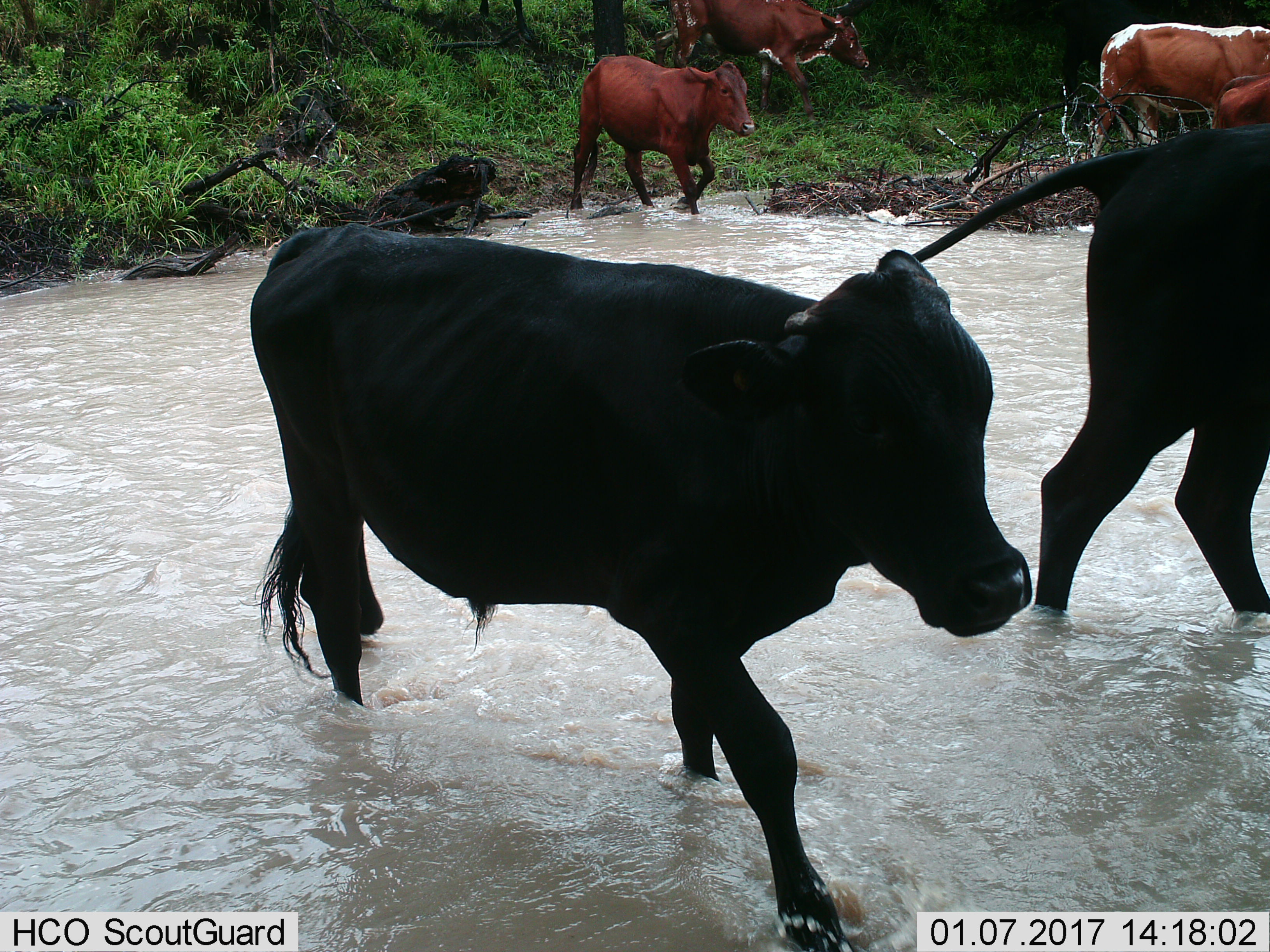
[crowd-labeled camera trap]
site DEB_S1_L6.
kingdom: Animalia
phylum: Chordata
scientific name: Vertebrata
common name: domestic animal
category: domesticanimal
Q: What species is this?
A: Domesticanimal (domestic animal) (Vertebrata).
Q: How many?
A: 5.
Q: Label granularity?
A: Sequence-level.